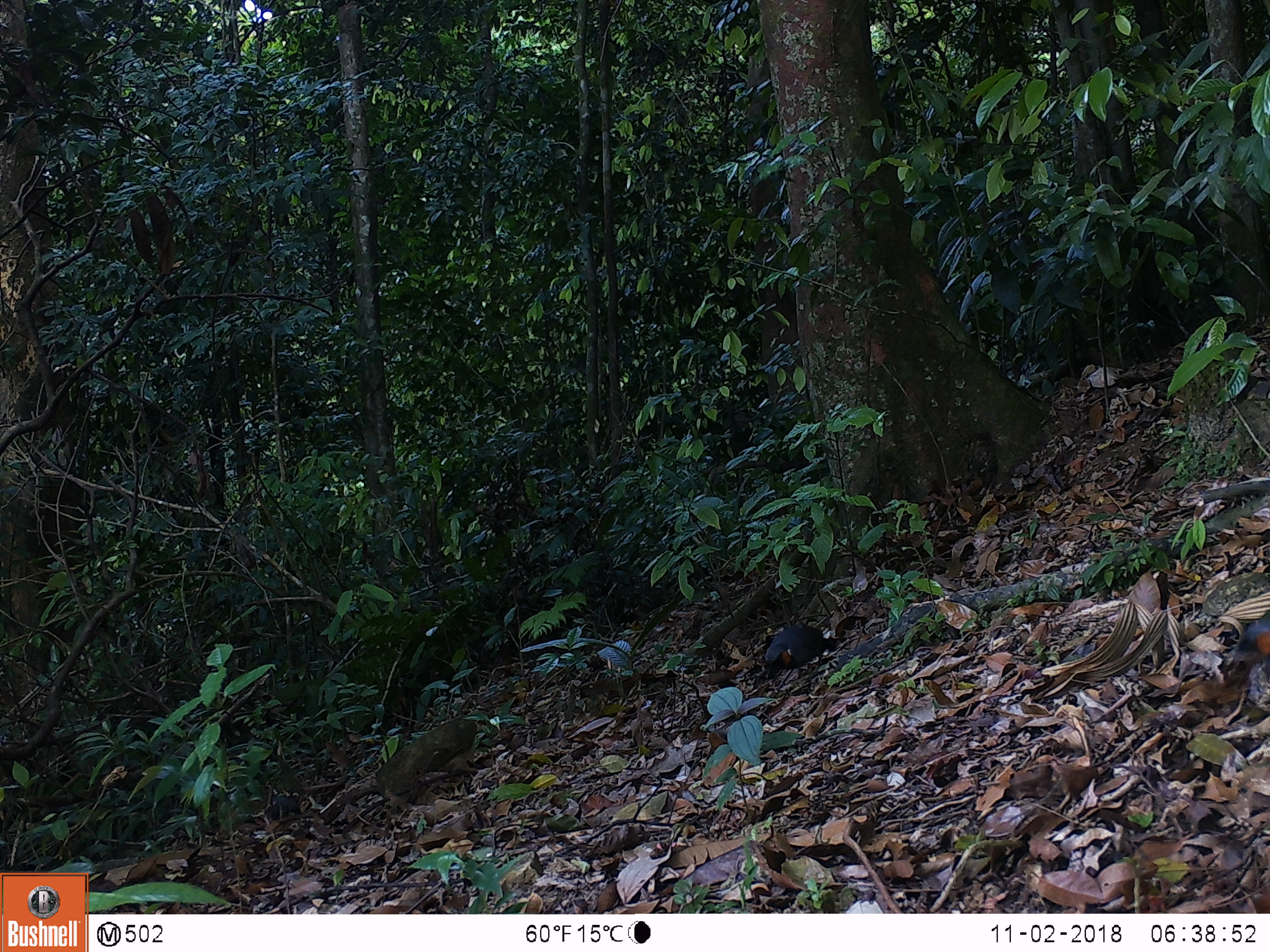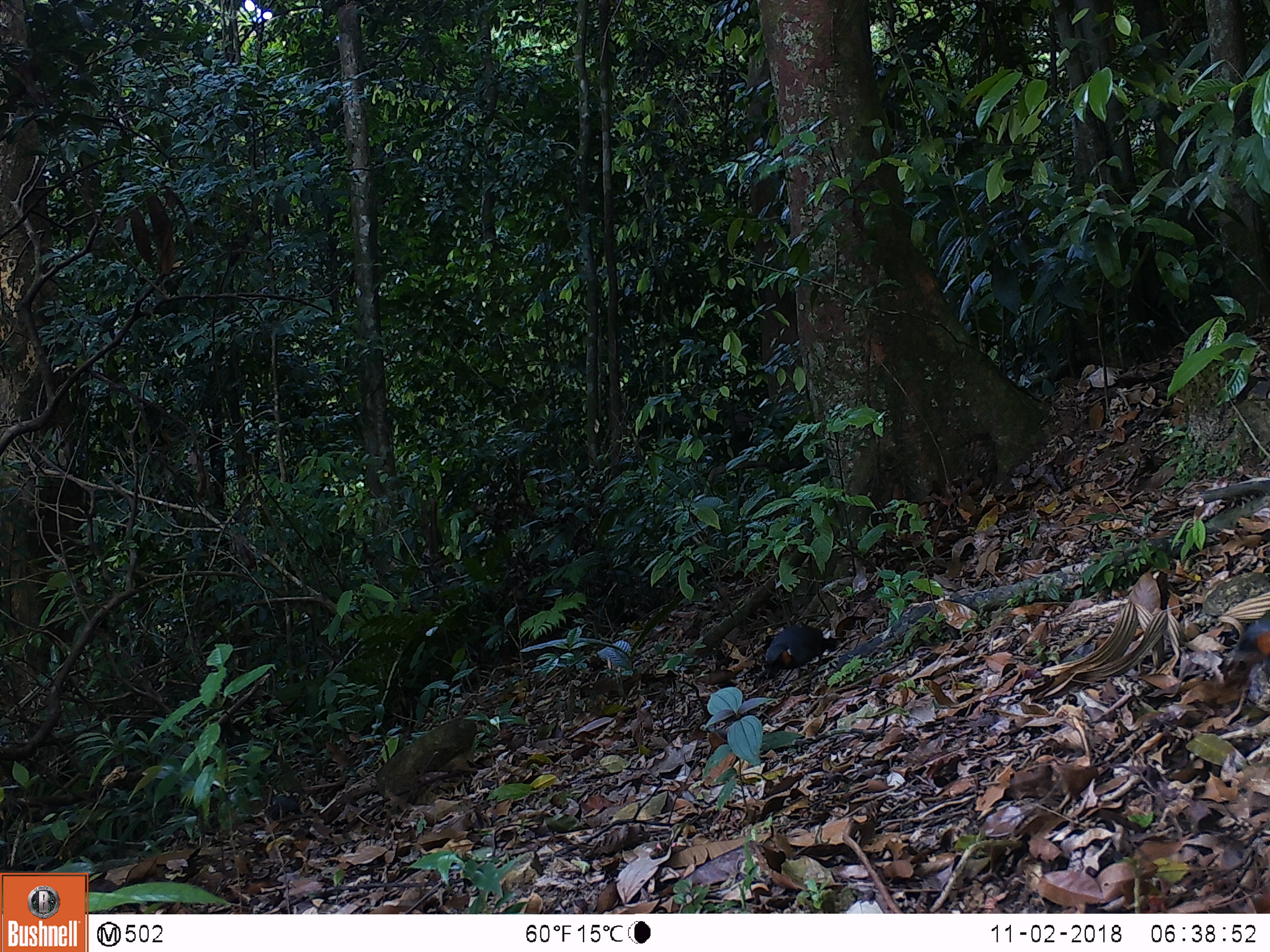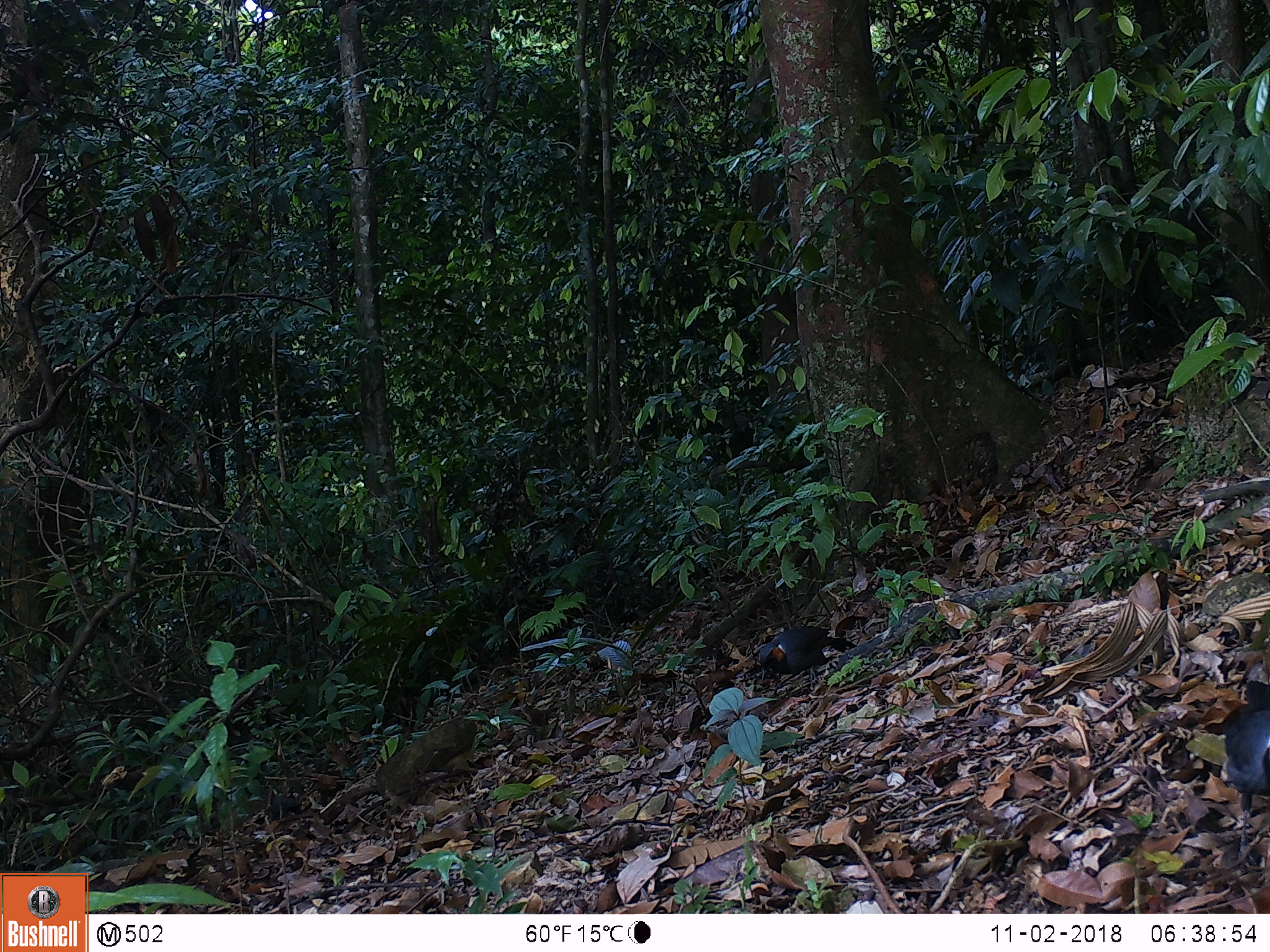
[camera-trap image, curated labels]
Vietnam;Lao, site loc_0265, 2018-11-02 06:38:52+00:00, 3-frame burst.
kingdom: Animalia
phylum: Chordata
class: Aves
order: Galliformes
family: Phasianidae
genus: Polyplectron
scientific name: Polyplectron bicalcaratum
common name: gray peacock-pheasant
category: grey peacock pheasant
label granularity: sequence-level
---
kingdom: Animalia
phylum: Chordata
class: Aves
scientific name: Aves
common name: bird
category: unidentified bird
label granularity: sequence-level